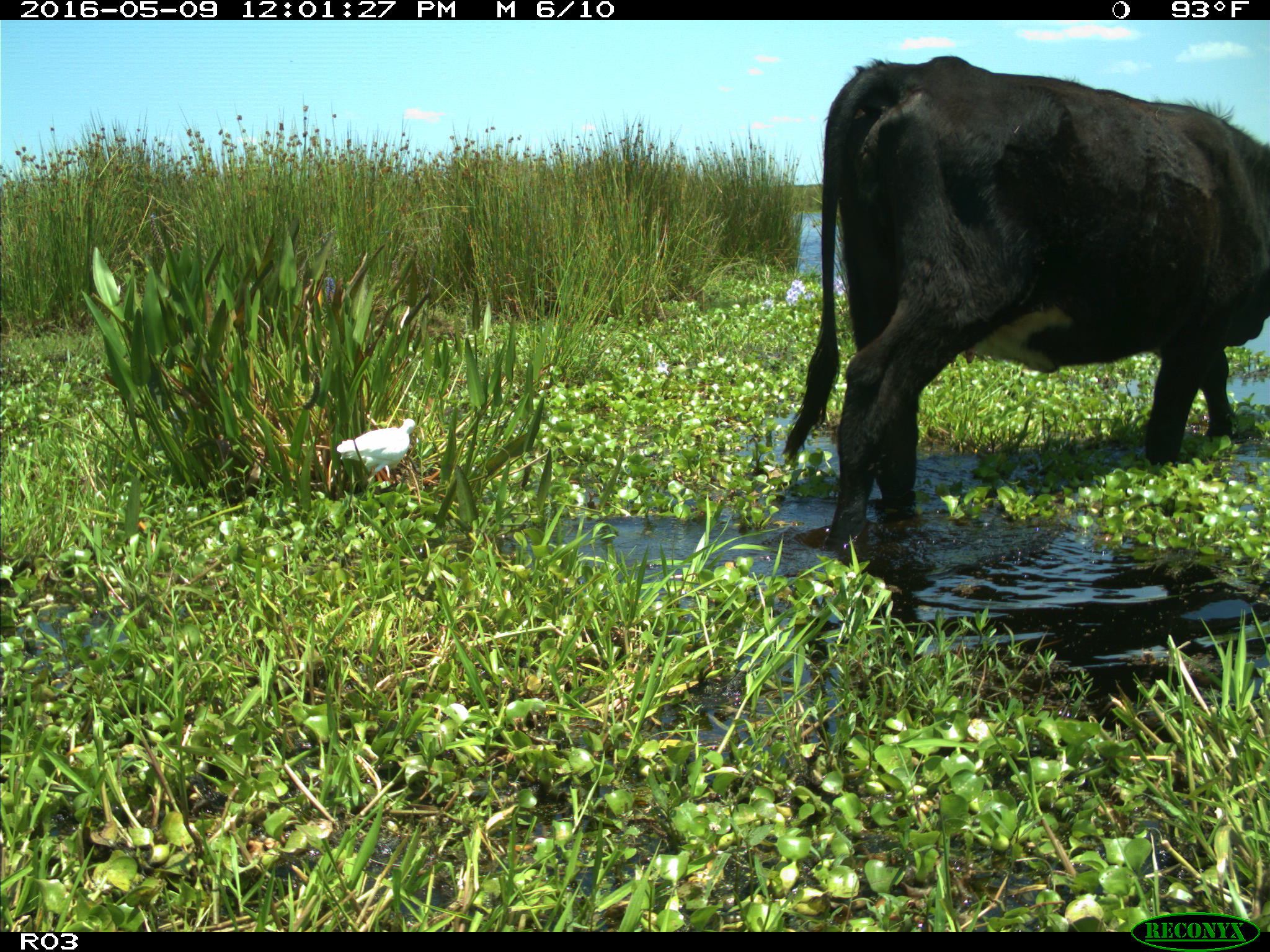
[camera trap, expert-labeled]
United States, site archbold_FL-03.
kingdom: Animalia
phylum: Chordata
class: Mammalia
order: Artiodactyla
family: Bovidae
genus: Bos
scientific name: Bos taurus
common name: domestic cow